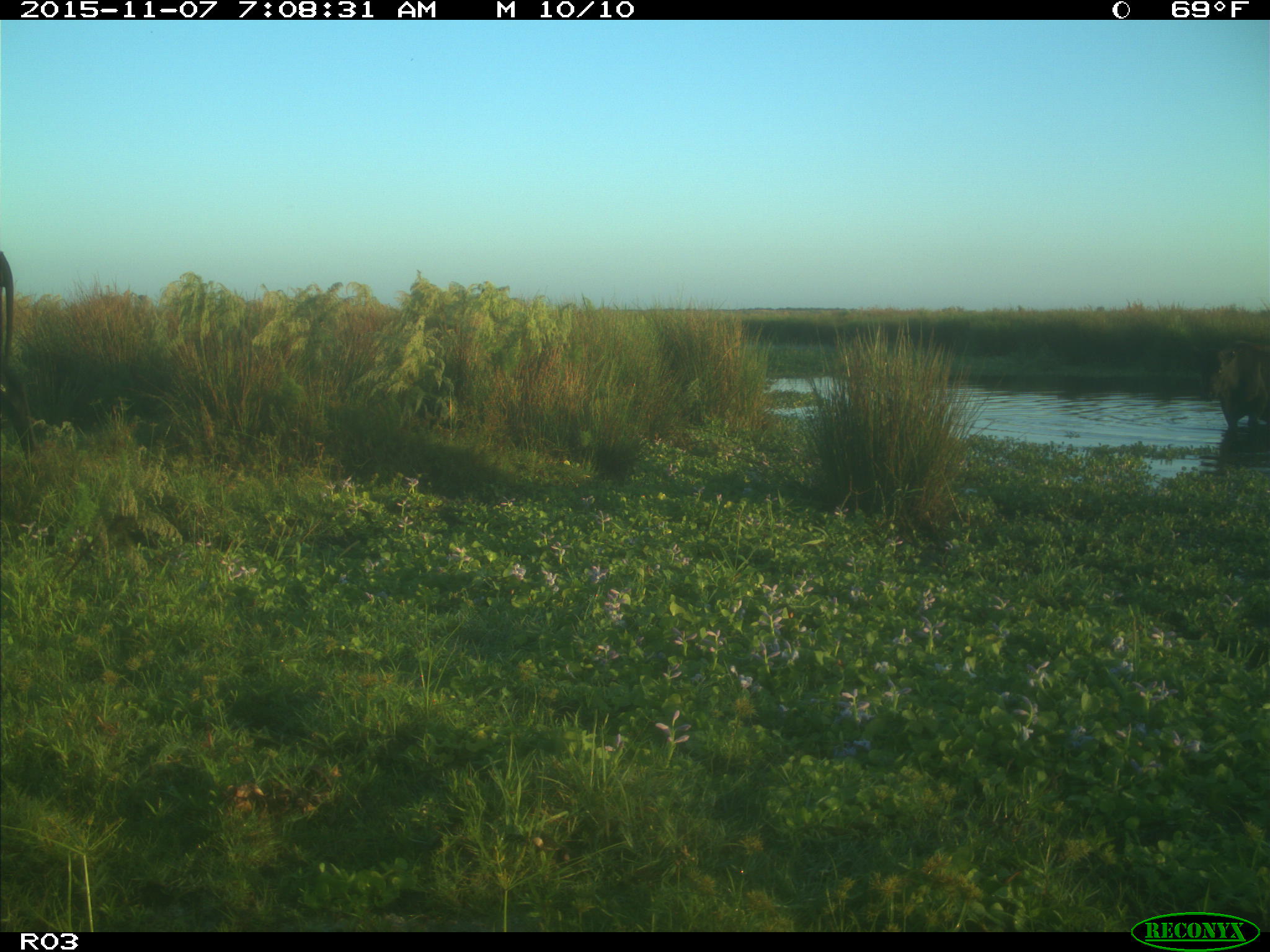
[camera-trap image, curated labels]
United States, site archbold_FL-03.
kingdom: Animalia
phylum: Chordata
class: Mammalia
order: Artiodactyla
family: Bovidae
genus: Bos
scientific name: Bos taurus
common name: domestic cow